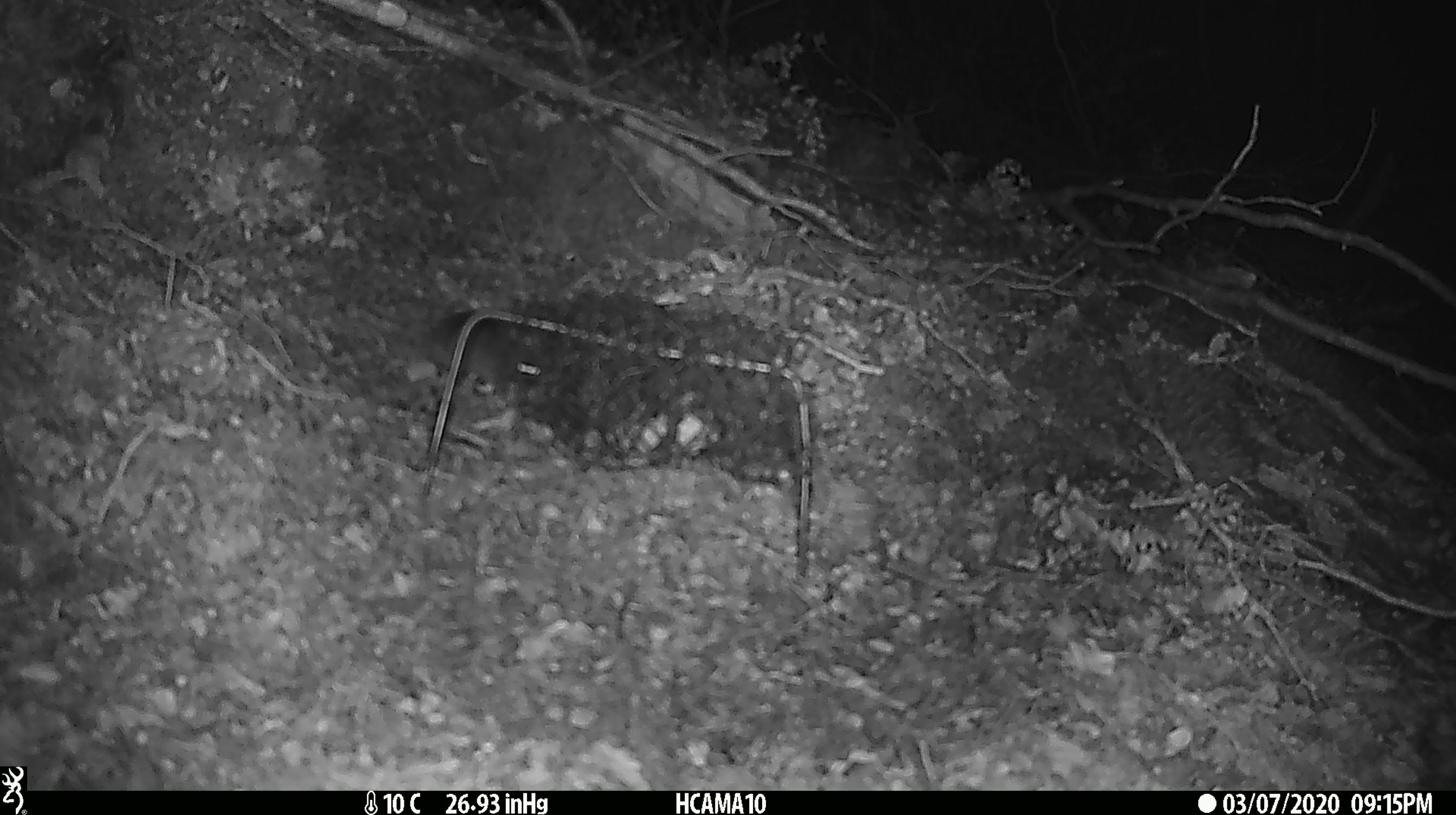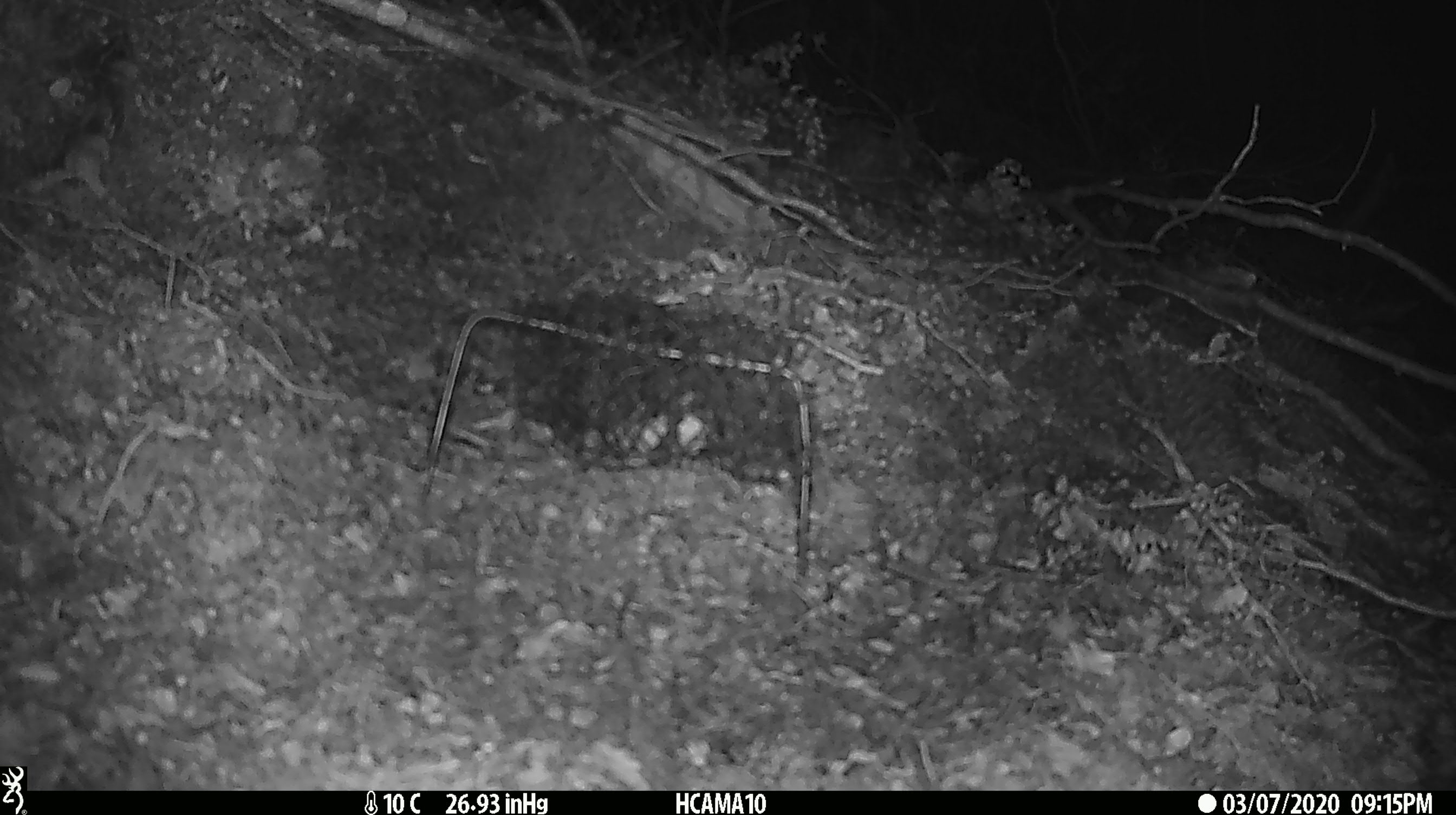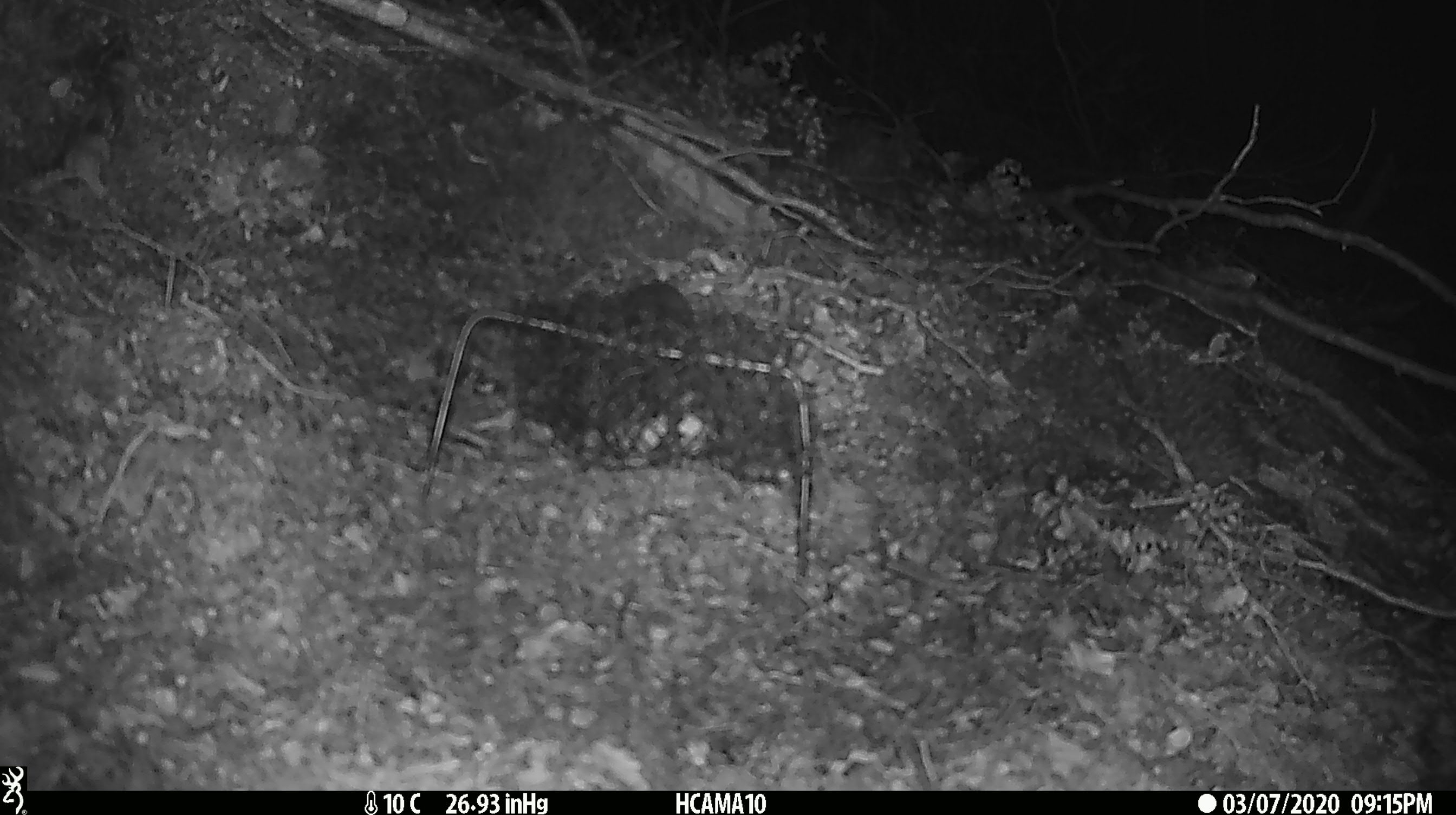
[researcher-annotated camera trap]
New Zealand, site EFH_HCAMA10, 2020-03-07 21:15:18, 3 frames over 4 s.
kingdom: Animalia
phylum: Chordata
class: Mammalia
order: Rodentia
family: Muridae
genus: Mus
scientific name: Mus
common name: mouse